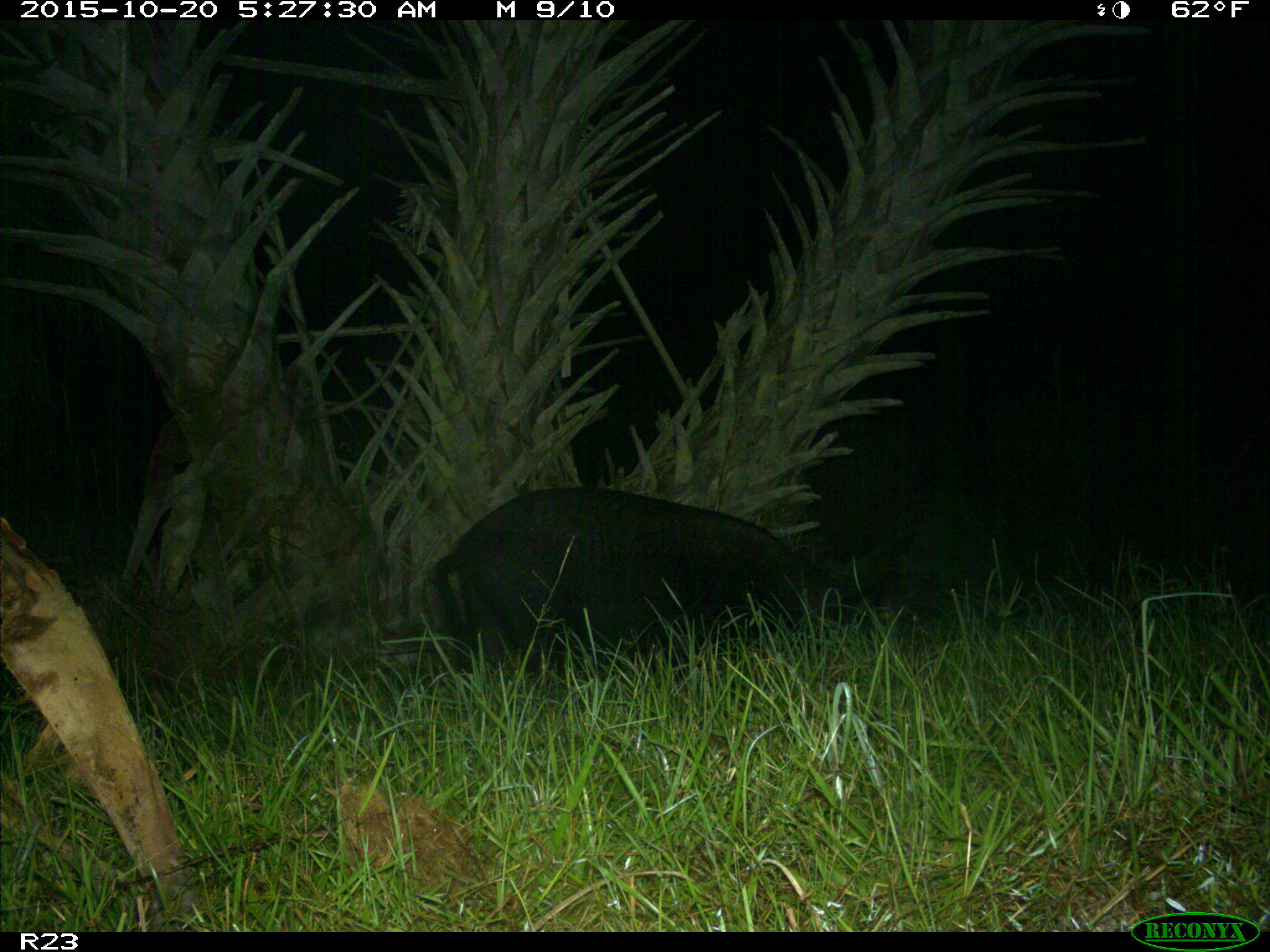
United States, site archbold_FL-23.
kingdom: Animalia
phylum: Chordata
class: Mammalia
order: Artiodactyla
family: Suidae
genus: Sus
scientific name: Sus scrofa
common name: wild boar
Sus scrofa (wild boar).